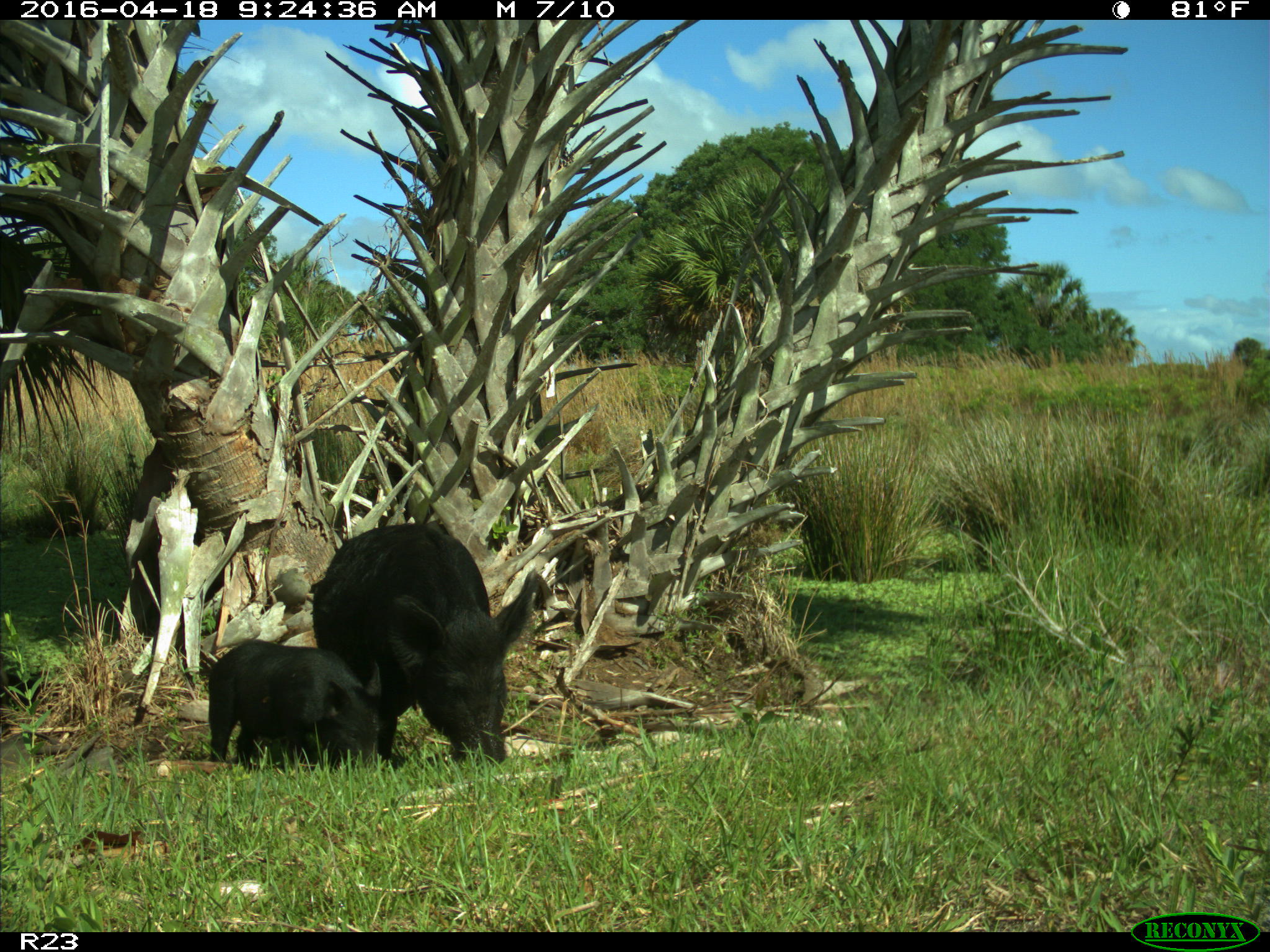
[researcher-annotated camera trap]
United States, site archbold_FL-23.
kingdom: Animalia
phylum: Chordata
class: Mammalia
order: Artiodactyla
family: Suidae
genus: Sus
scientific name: Sus scrofa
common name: wild boar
Sus scrofa (wild boar).